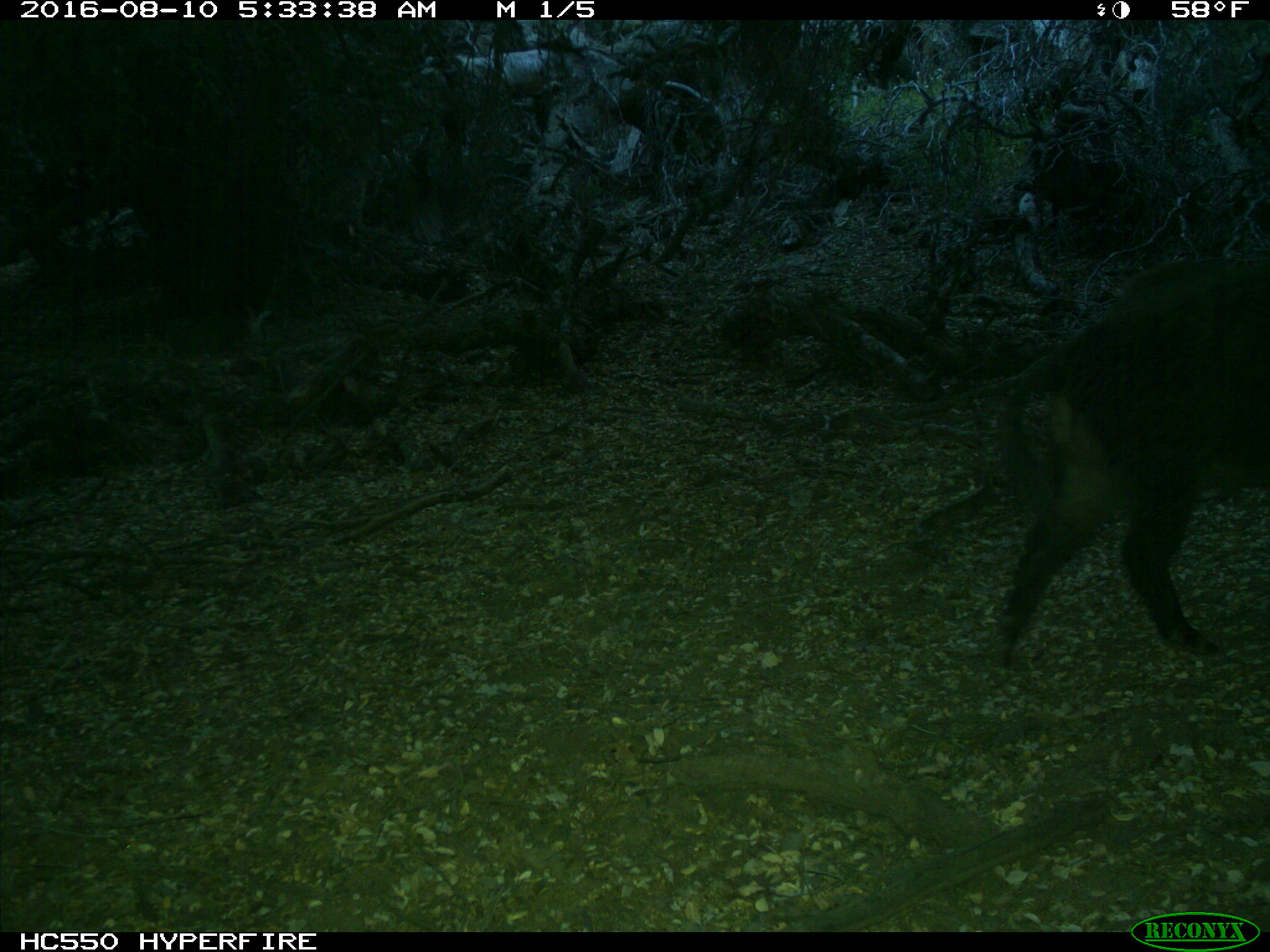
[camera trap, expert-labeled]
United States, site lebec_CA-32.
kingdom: Animalia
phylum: Chordata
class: Mammalia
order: Artiodactyla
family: Suidae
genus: Sus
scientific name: Sus scrofa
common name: wild boar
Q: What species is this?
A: Sus scrofa (wild boar).